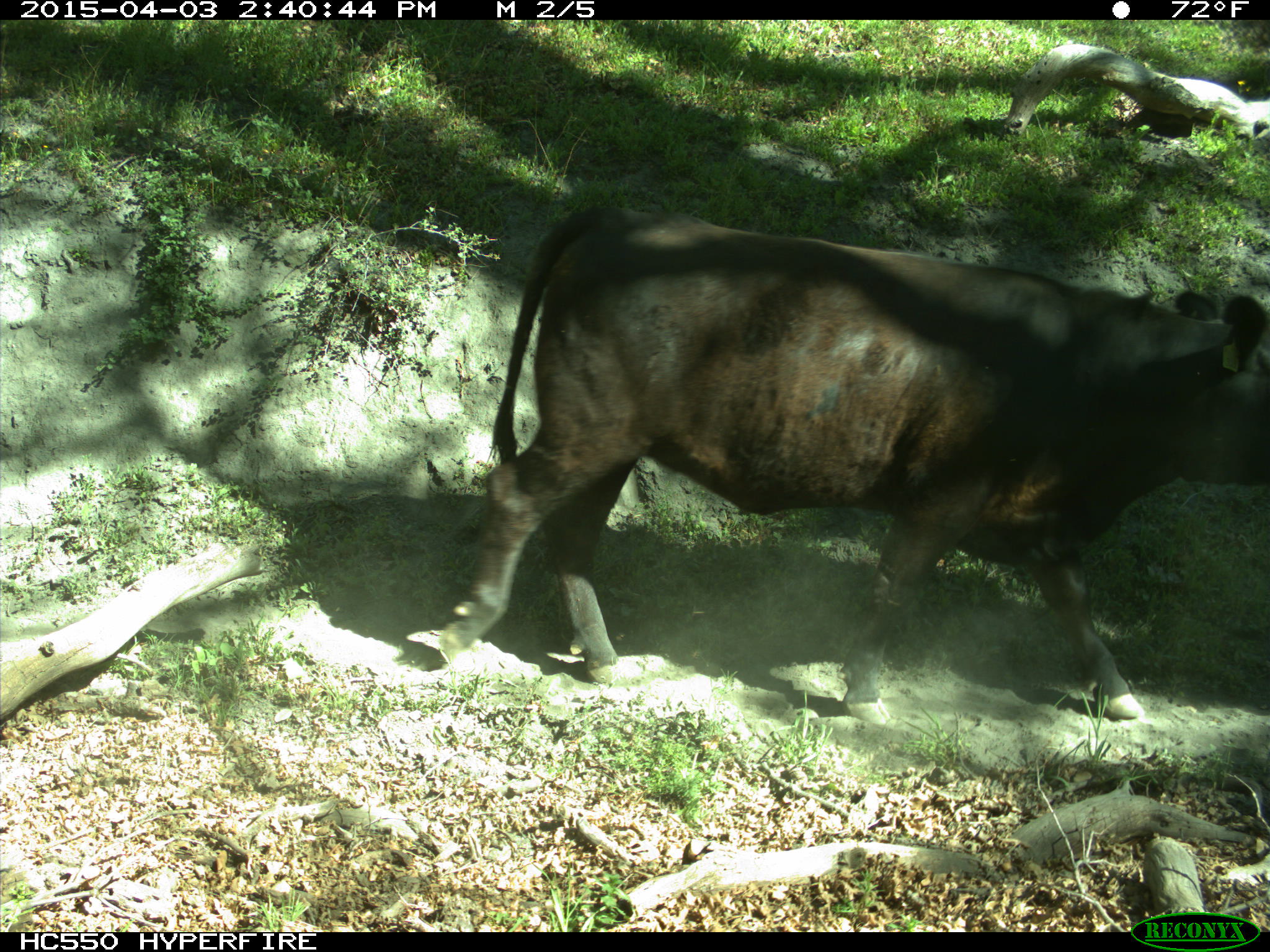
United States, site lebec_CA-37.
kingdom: Animalia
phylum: Chordata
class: Mammalia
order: Artiodactyla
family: Bovidae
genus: Bos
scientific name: Bos taurus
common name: domestic cow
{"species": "Bos taurus (domestic cow)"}